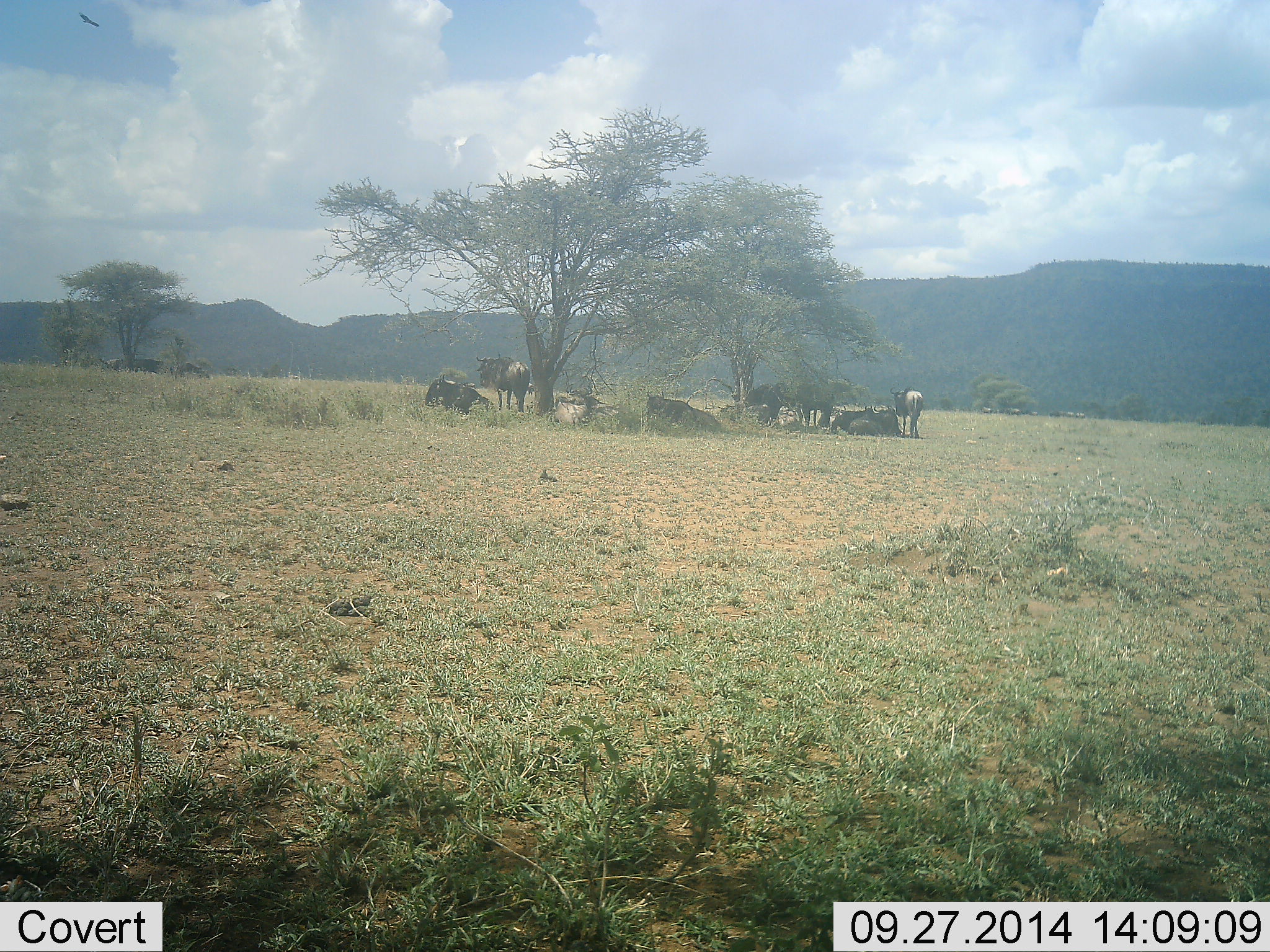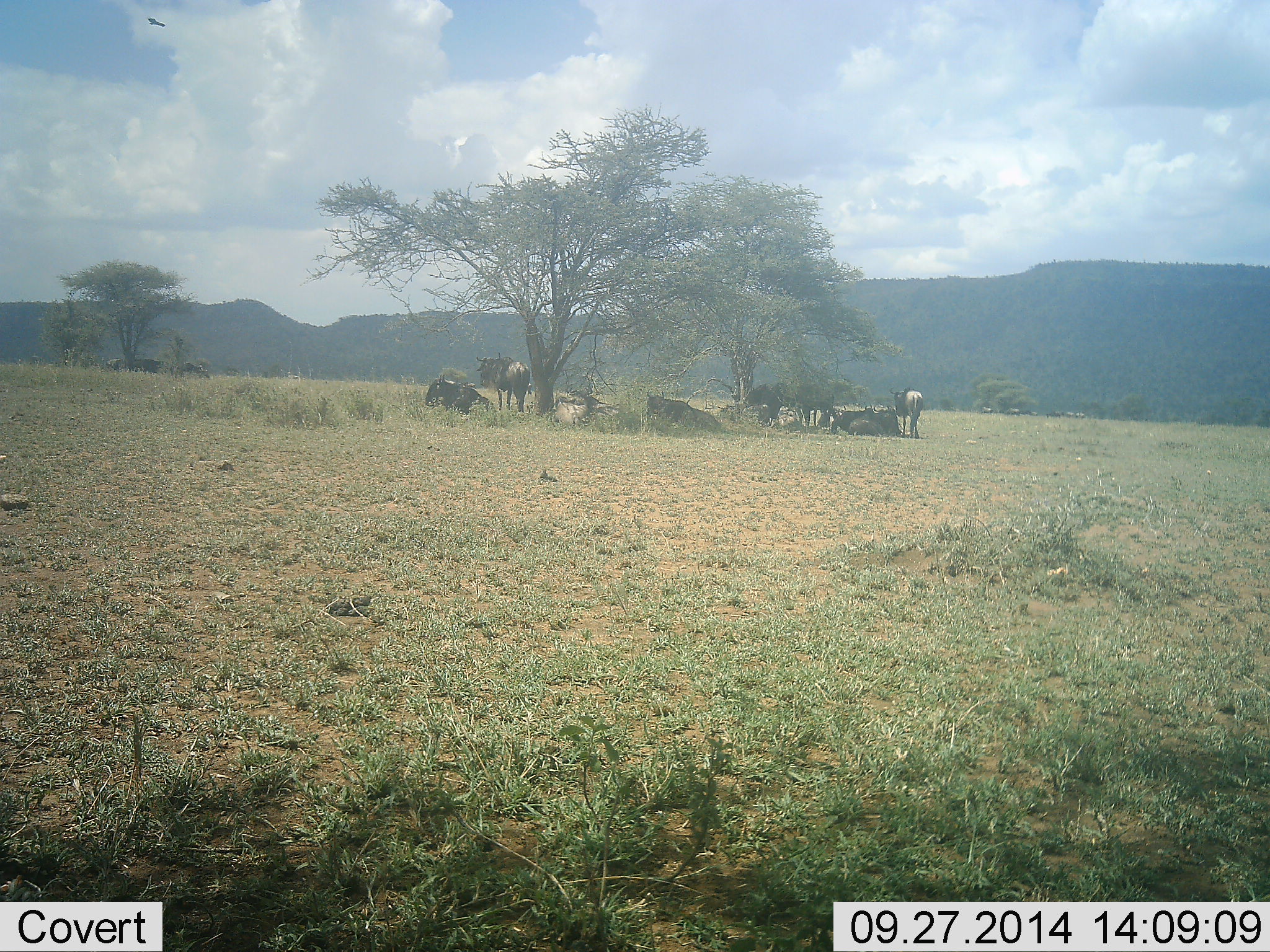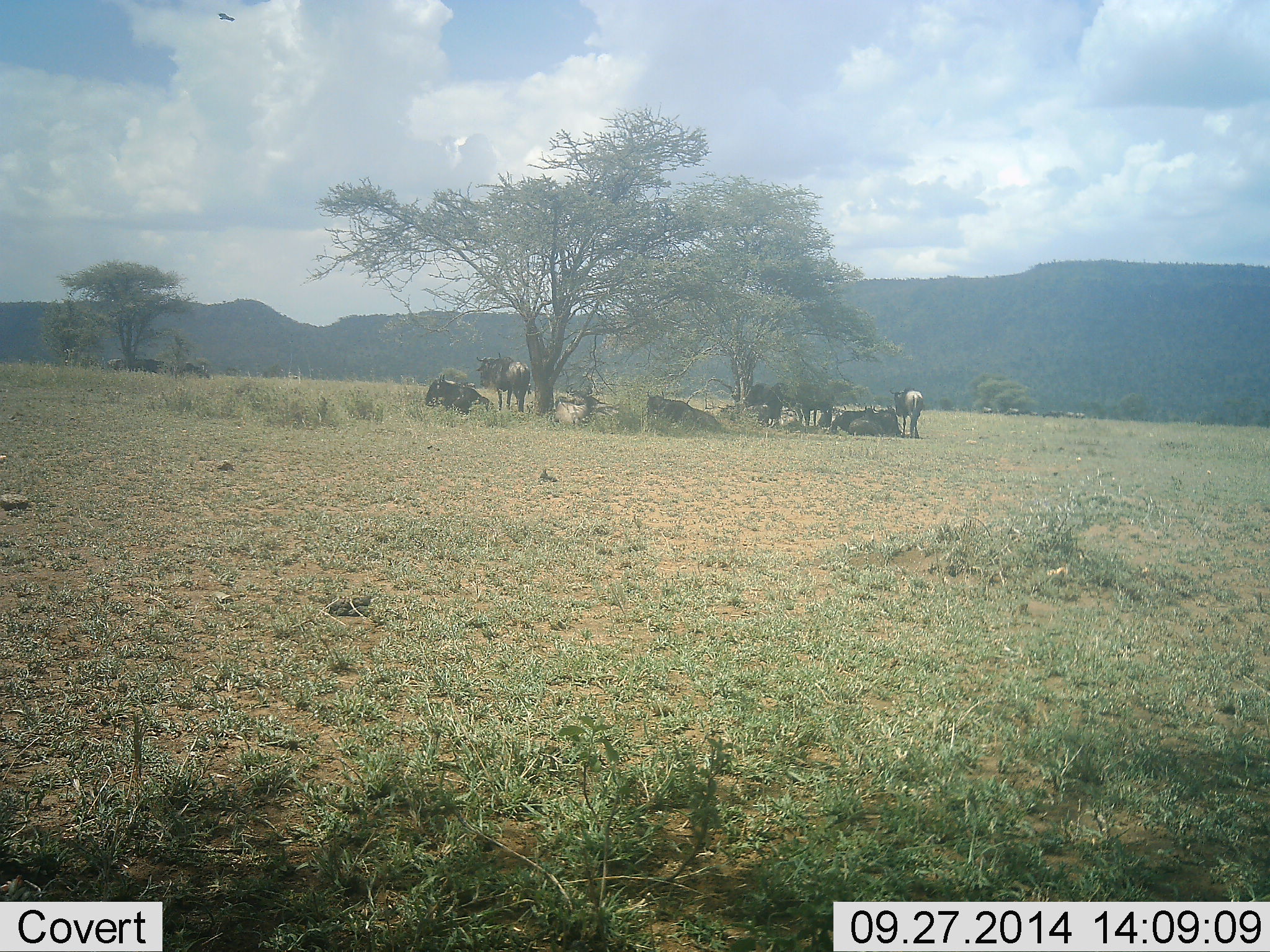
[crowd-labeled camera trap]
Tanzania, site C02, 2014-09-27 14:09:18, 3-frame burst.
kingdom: Animalia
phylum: Chordata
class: Mammalia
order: Artiodactyla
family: Bovidae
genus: Connochaetes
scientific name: Connochaetes taurinus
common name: blue wildebeest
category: wildebeest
Wildebeest (blue wildebeest) (Connochaetes taurinus), count 7. Behavior (volunteer vote fractions): standing 73%, resting 91%, moving 0%, interacting 0%. Young present (vote fraction): 0%. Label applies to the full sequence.